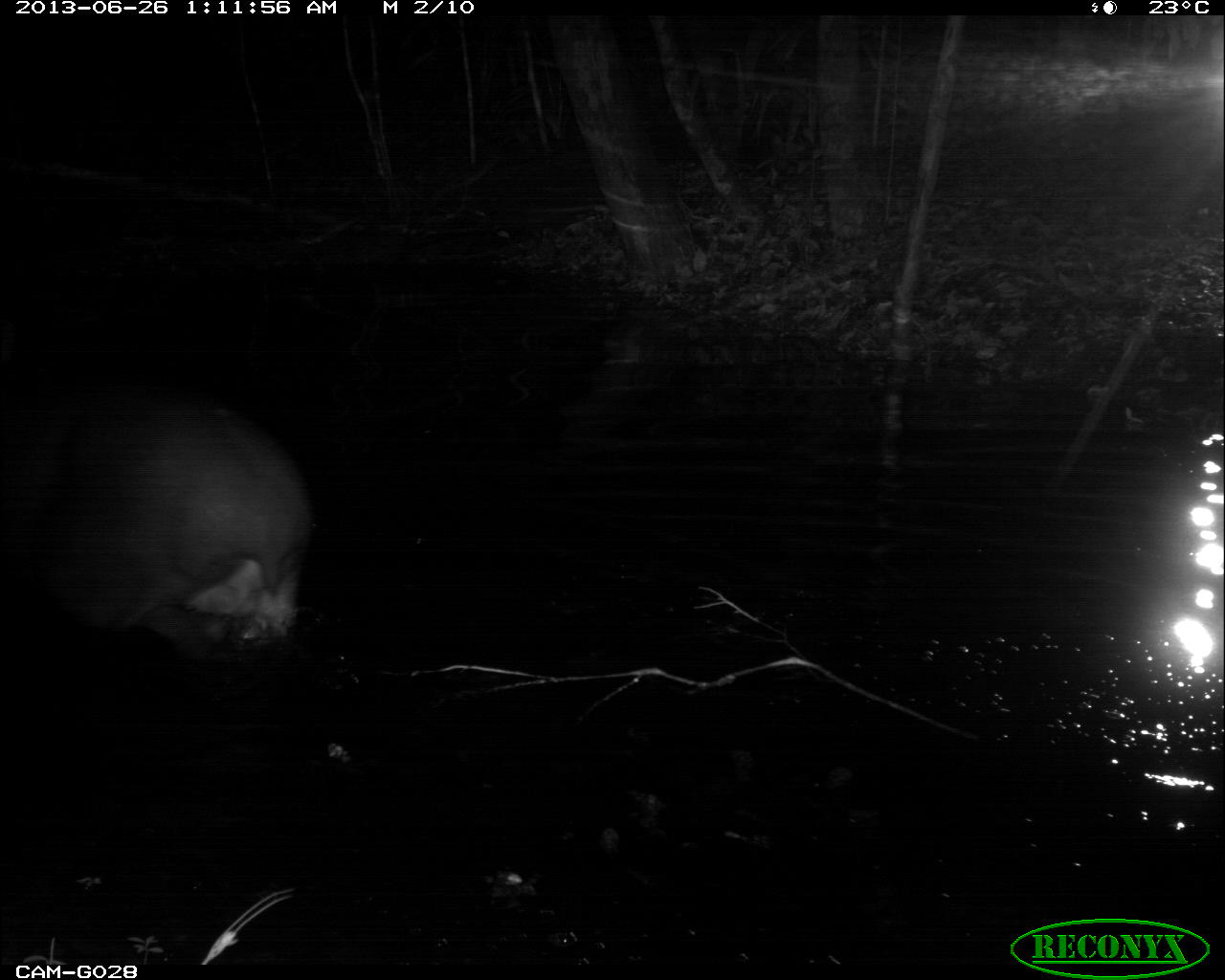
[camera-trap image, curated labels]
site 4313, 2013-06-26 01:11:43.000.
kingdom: Animalia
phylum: Chordata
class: Mammalia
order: Perissodactyla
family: Tapiridae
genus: Tapirus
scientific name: Tapirus bairdii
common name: baird's tapir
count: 1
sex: male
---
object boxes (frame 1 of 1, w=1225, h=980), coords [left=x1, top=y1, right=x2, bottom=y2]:
tapirus bairdii: [left=0, top=382, right=304, bottom=666]